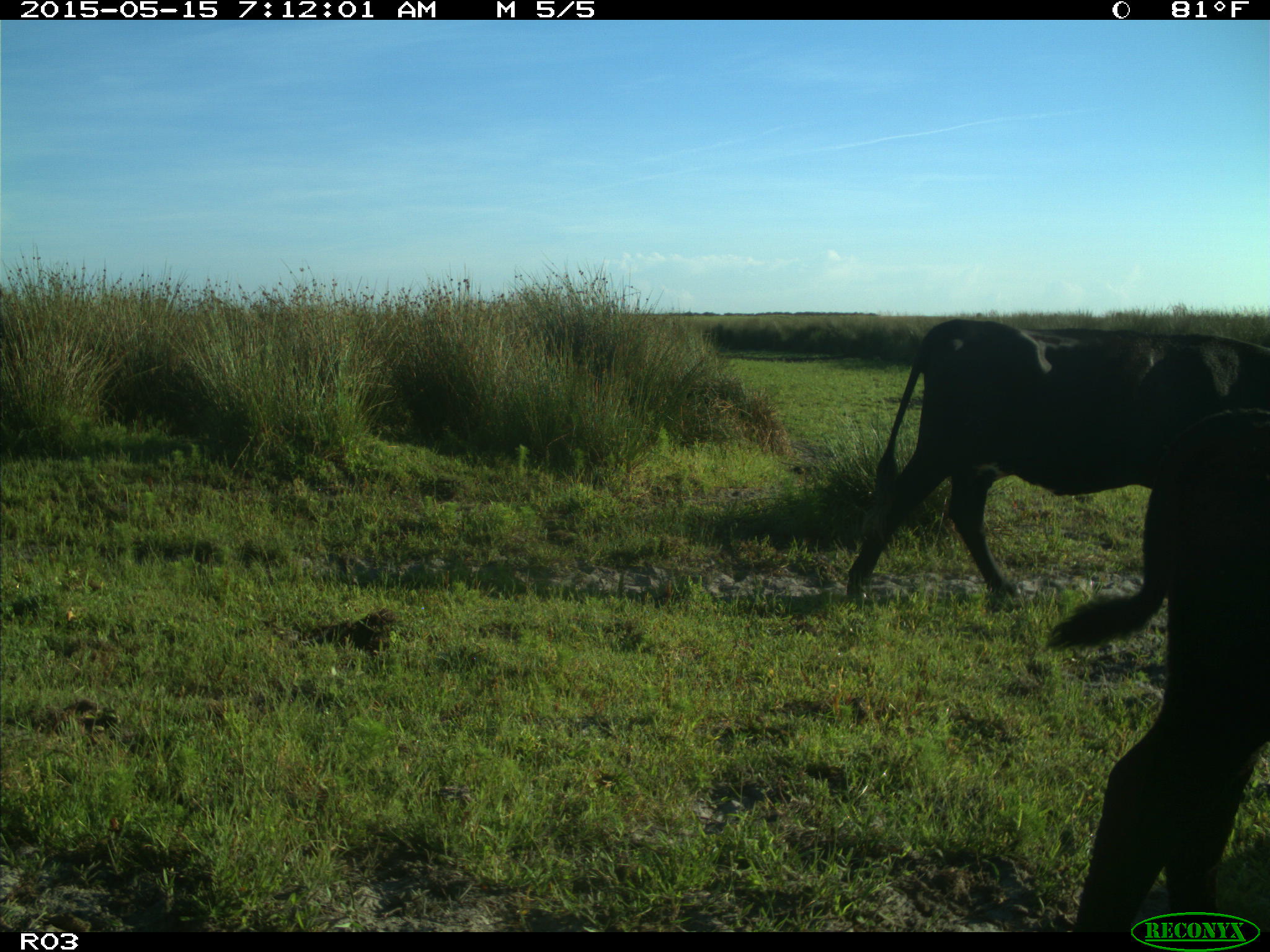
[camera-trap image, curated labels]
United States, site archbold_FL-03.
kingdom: Animalia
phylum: Chordata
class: Mammalia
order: Artiodactyla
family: Bovidae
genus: Bos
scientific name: Bos taurus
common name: domestic cow